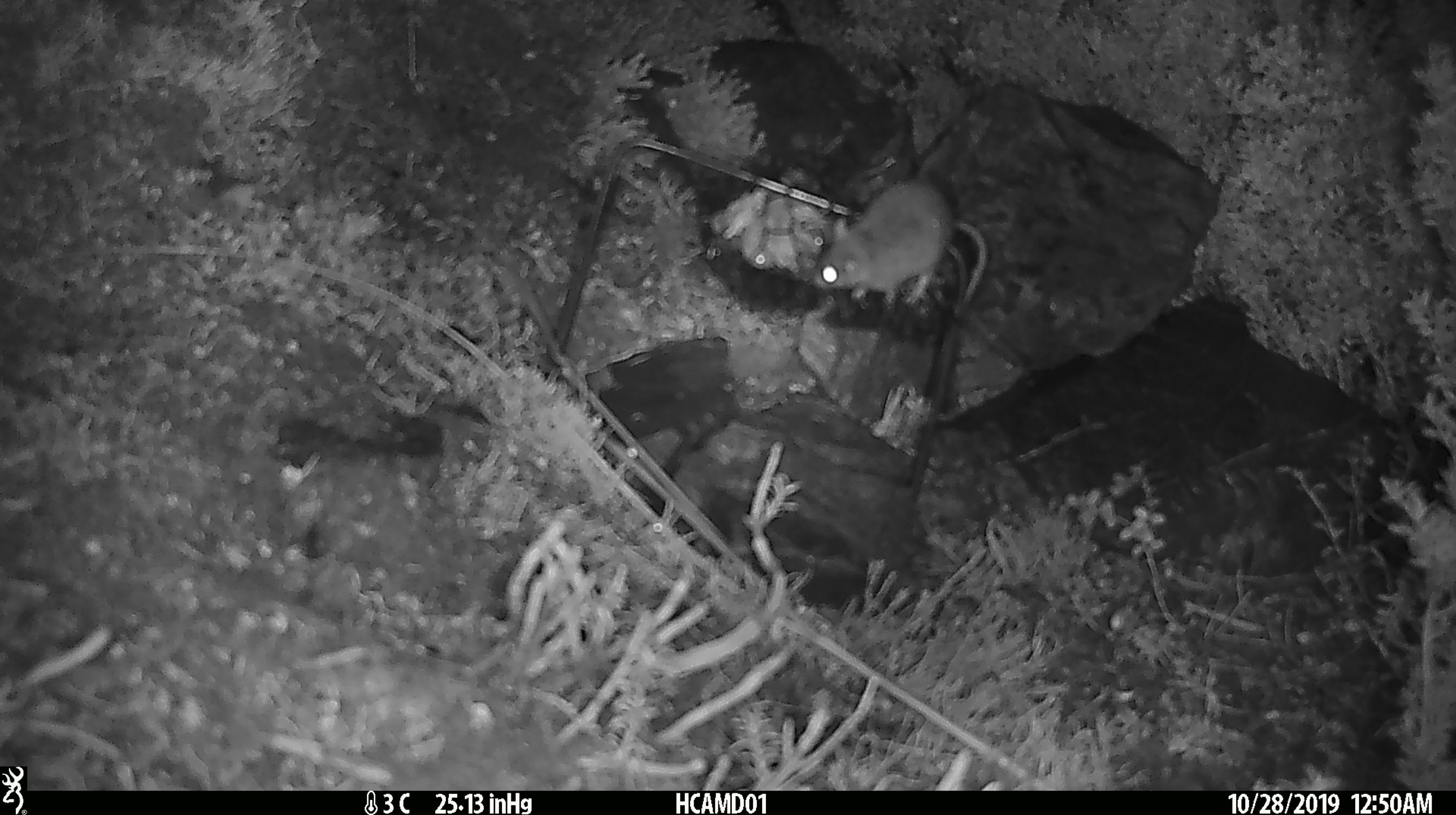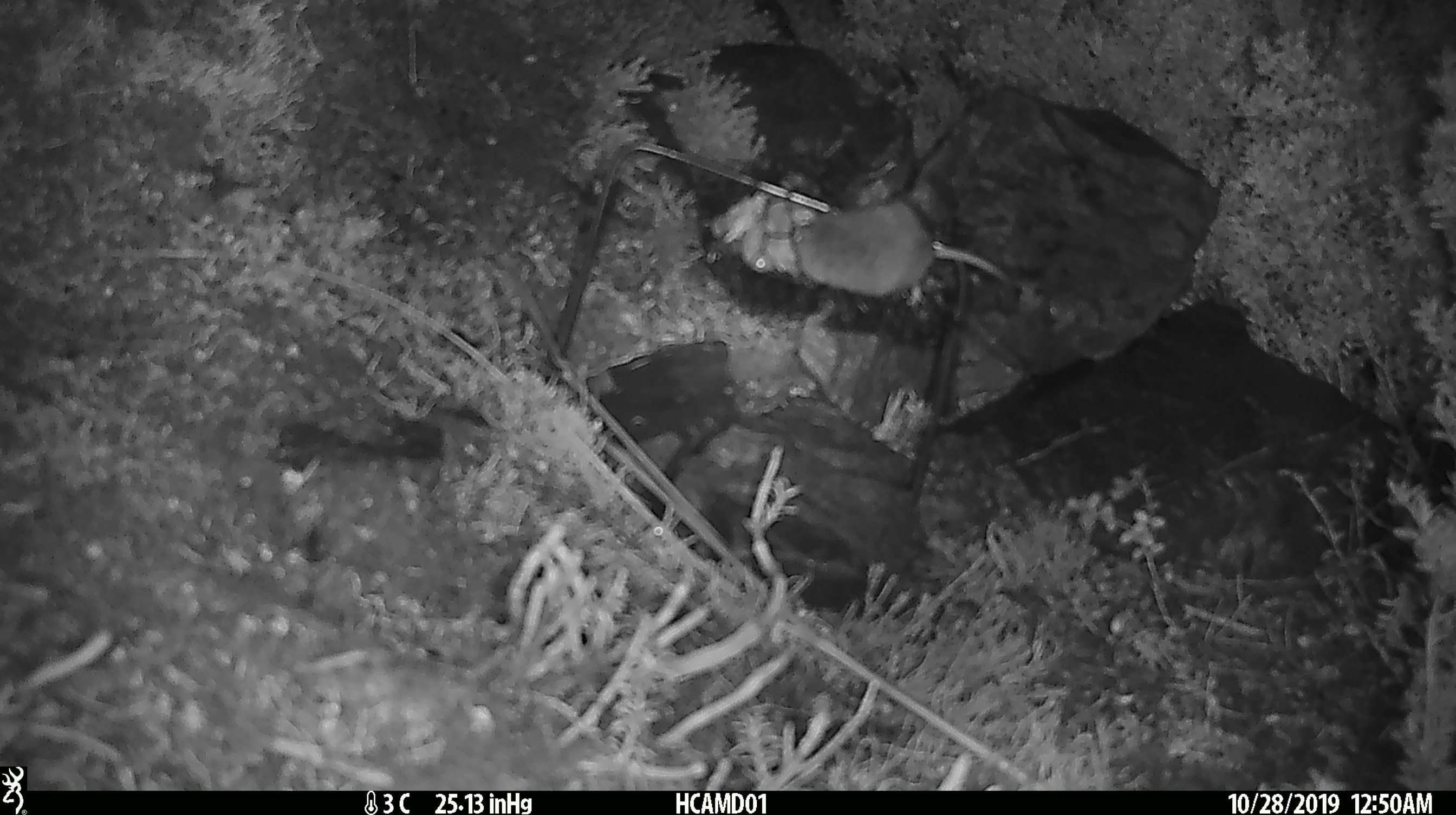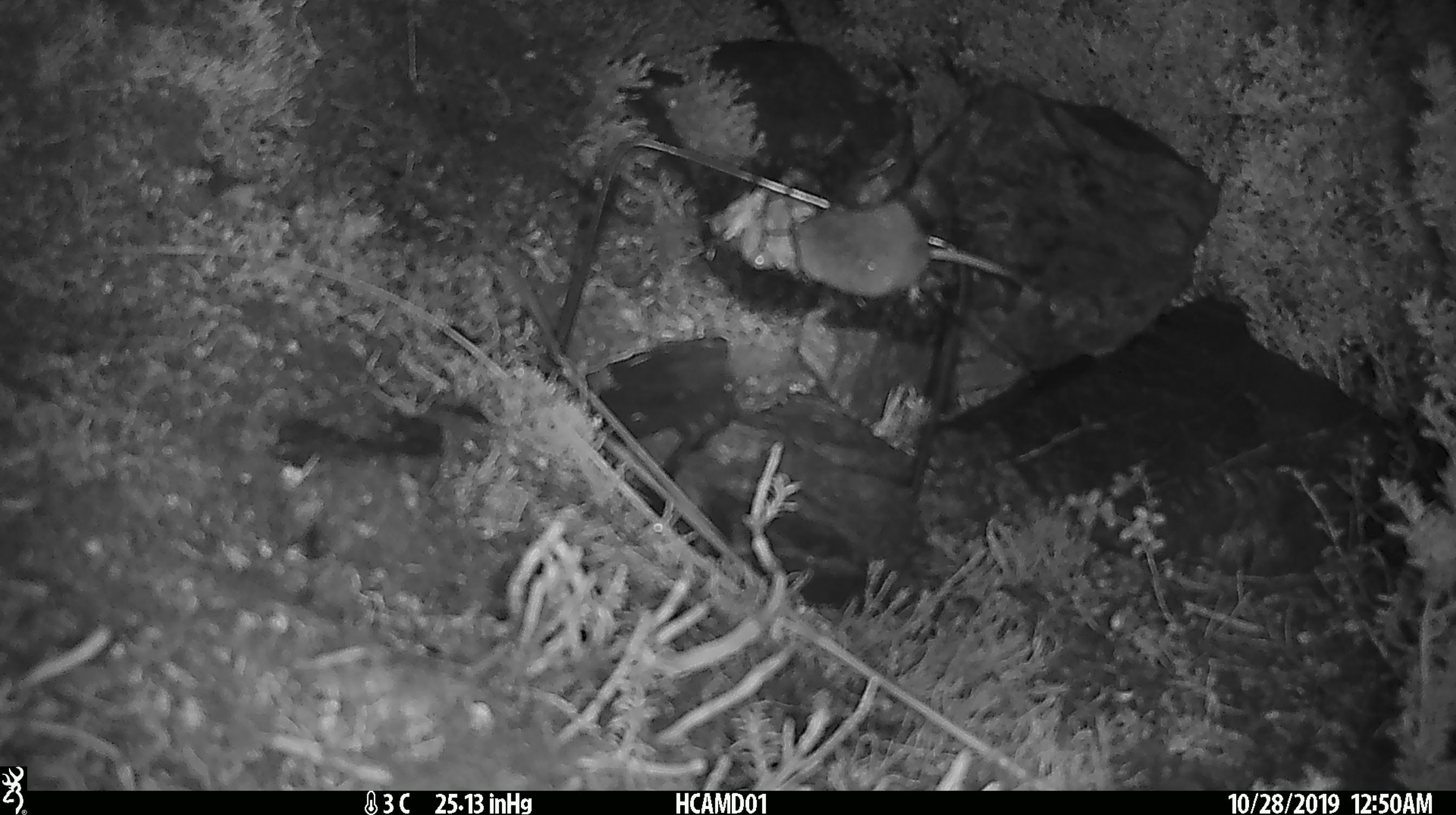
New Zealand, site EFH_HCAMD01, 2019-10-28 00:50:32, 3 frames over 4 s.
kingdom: Animalia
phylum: Chordata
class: Mammalia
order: Rodentia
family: Muridae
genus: Mus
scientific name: Mus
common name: mouse